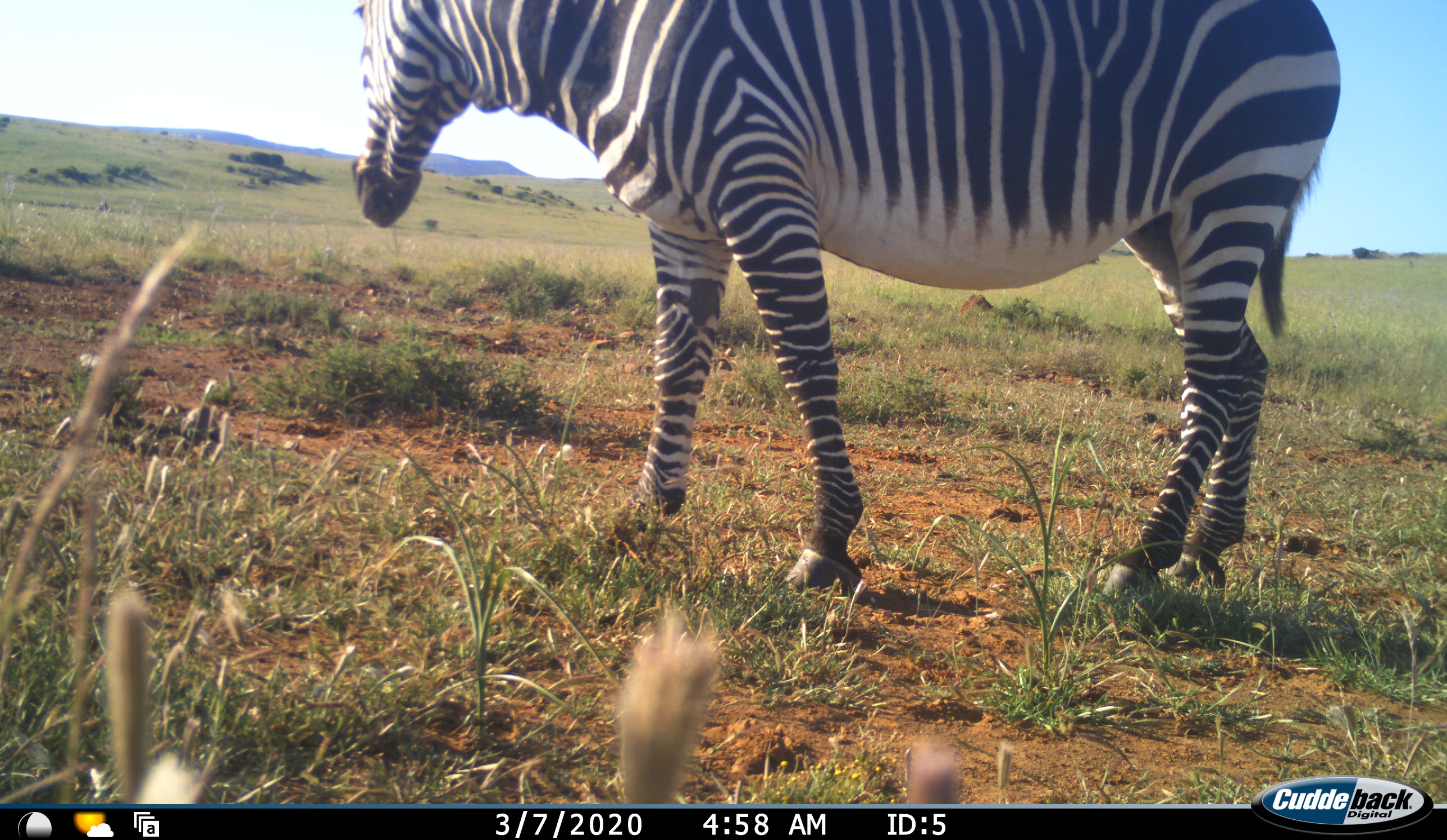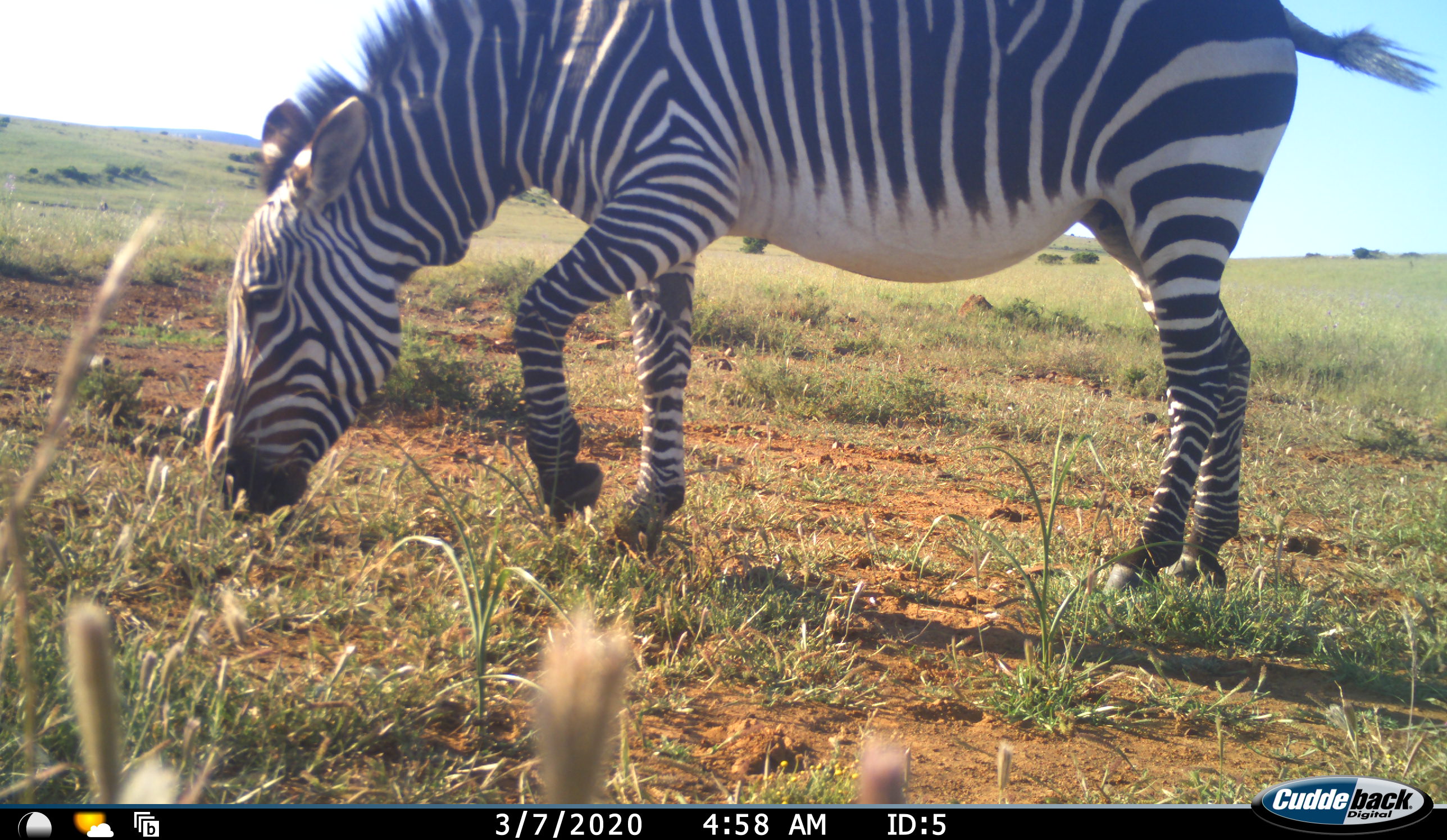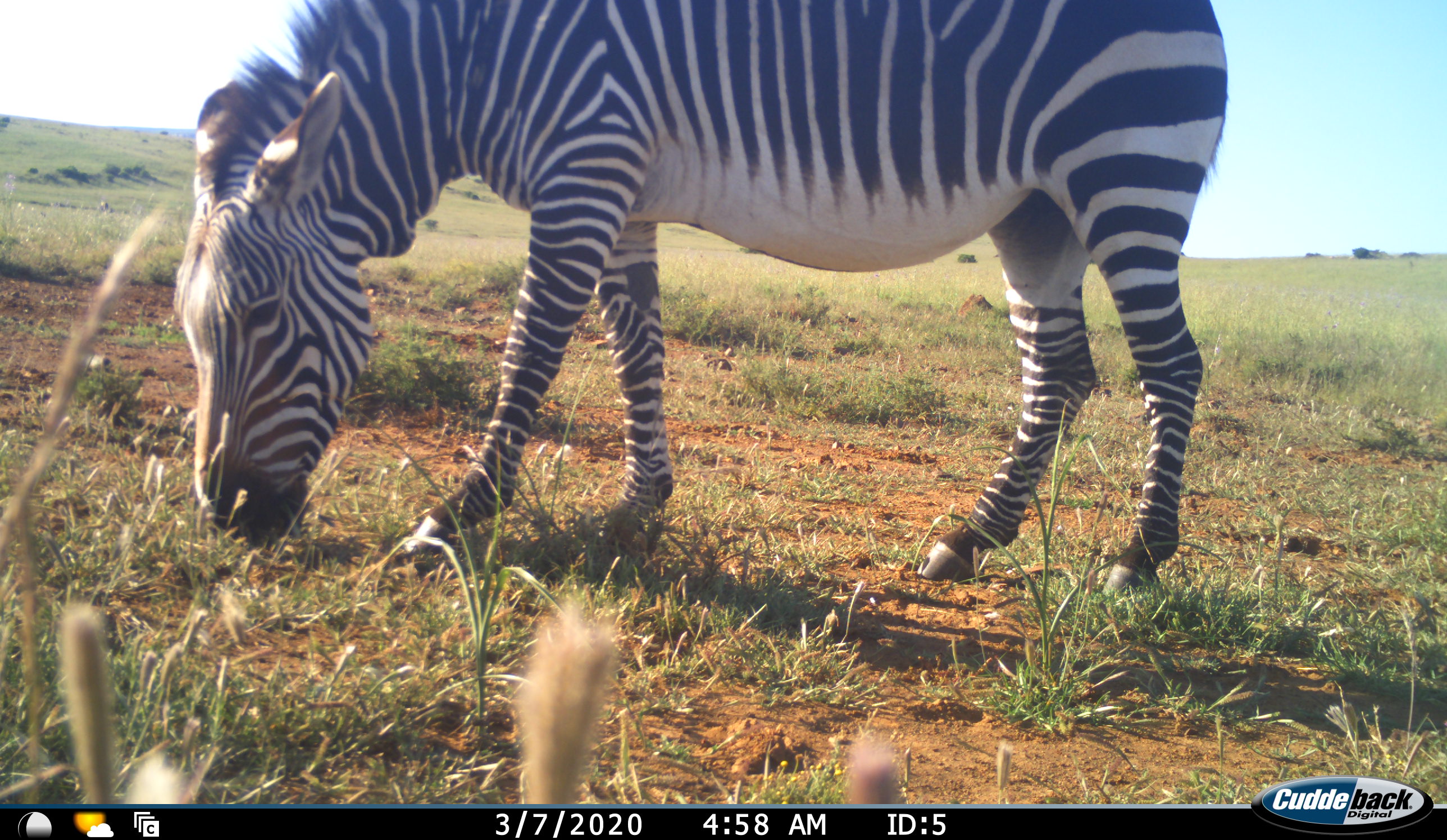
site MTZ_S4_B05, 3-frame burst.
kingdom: Animalia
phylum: Chordata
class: Mammalia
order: Perissodactyla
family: Equidae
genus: Equus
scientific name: Equus zebra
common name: mountain zebra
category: zebramountain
Zebramountain (mountain zebra) (Equus zebra), count 1. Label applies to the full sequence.